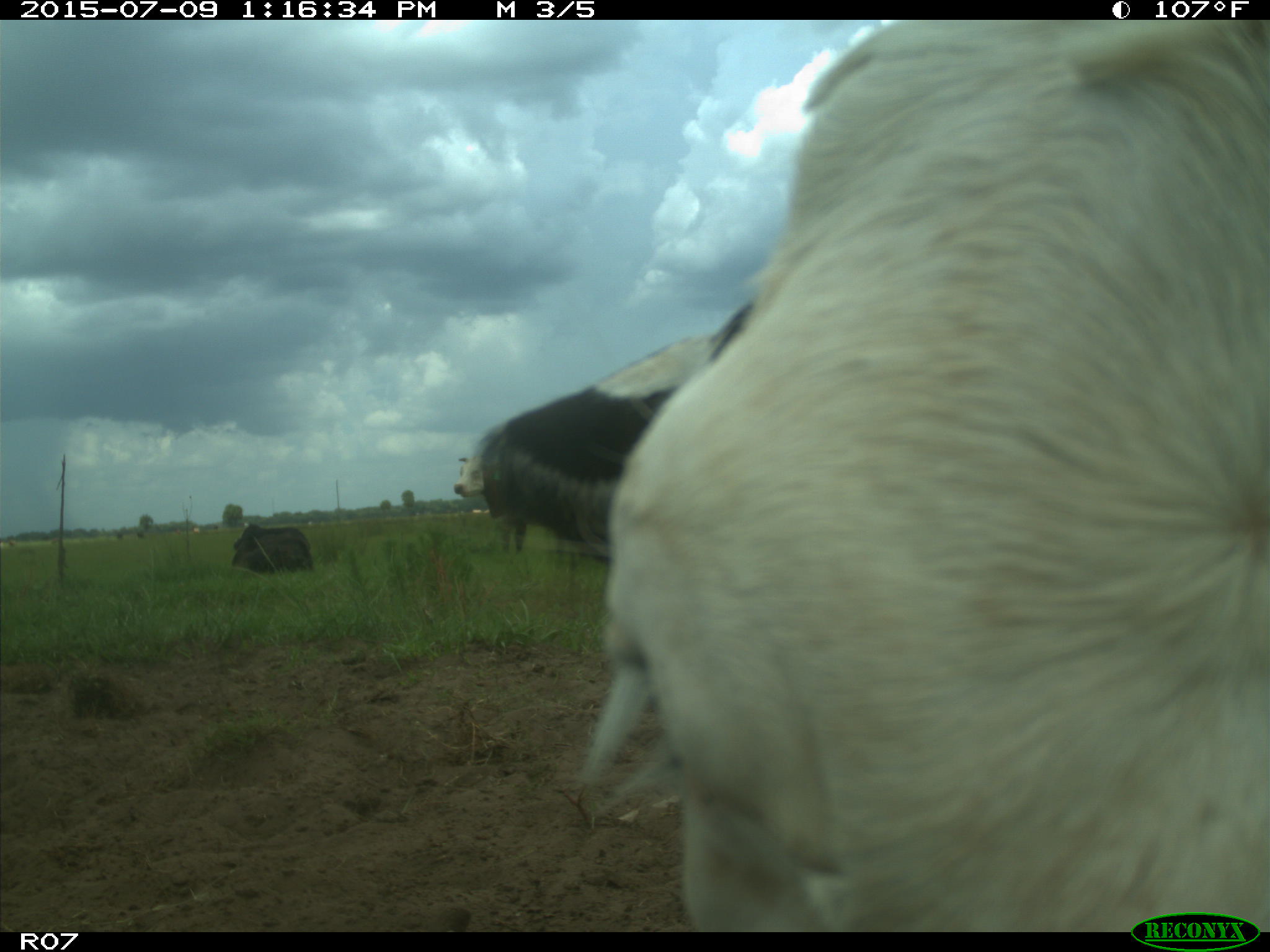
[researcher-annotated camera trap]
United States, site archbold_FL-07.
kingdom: Animalia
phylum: Chordata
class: Mammalia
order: Artiodactyla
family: Bovidae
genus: Bos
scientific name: Bos taurus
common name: domestic cow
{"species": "Bos taurus (domestic cow)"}